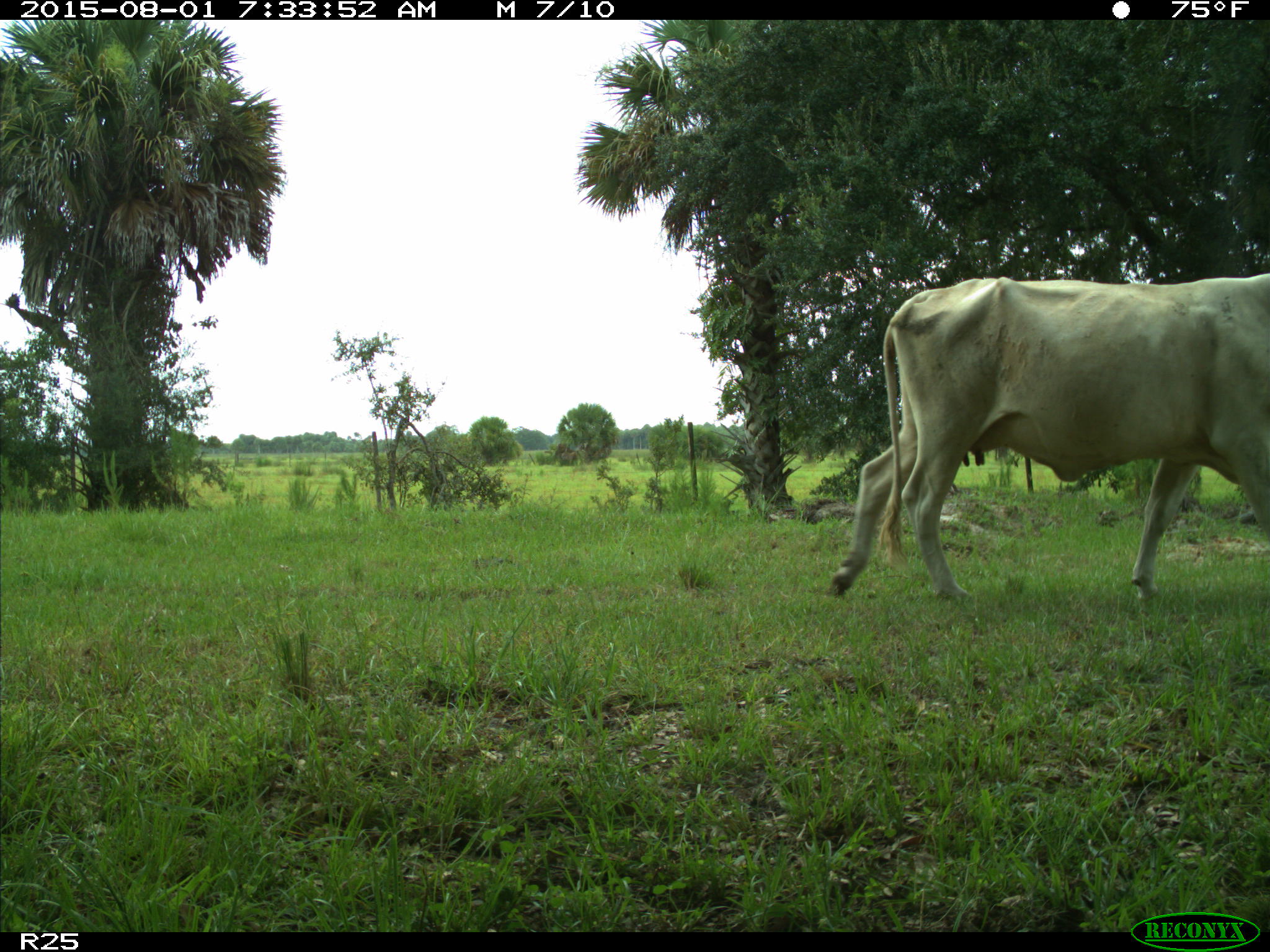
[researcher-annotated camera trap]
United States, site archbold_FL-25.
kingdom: Animalia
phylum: Chordata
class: Mammalia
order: Artiodactyla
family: Bovidae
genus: Bos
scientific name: Bos taurus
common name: domestic cow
Bos taurus (domestic cow).